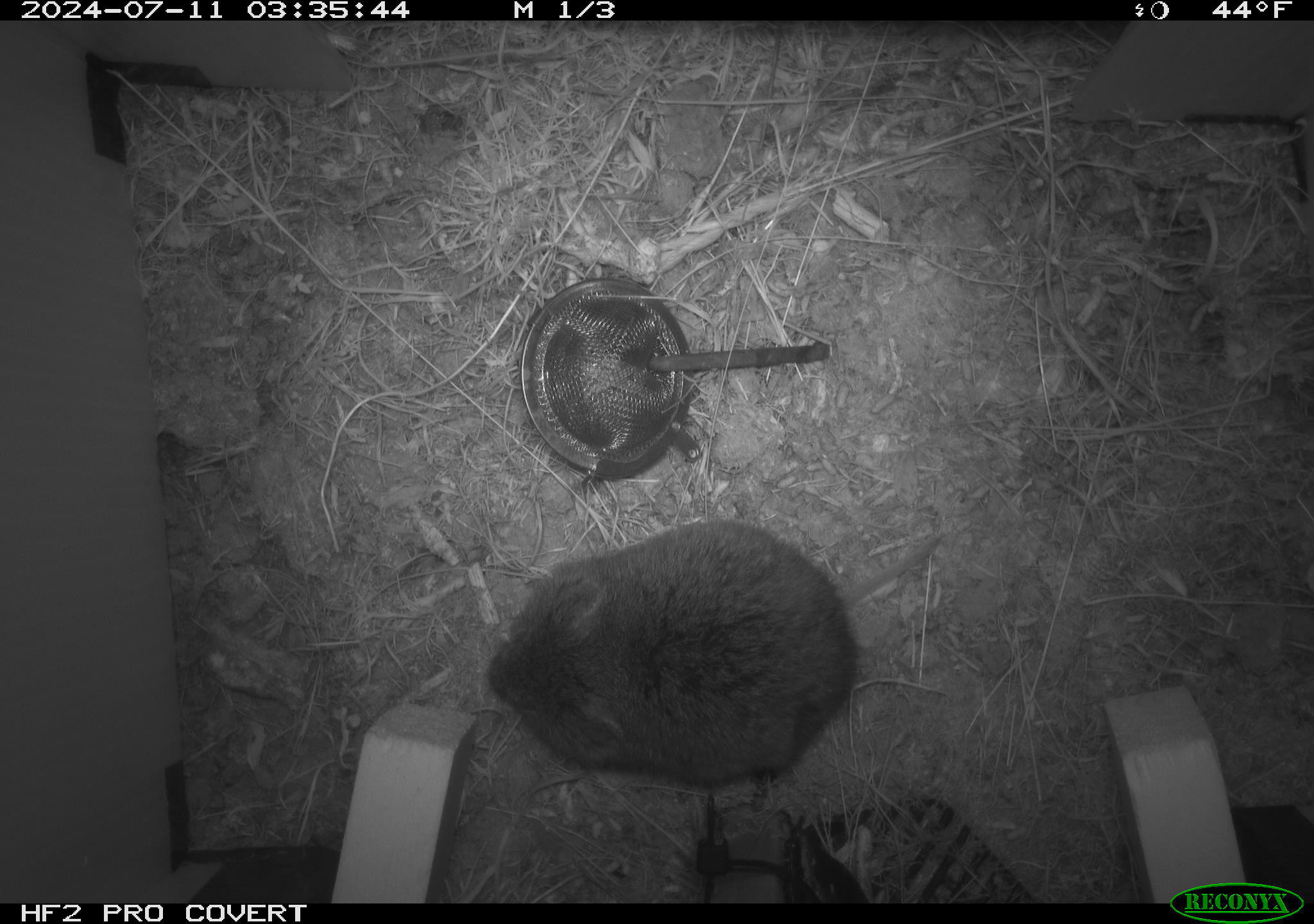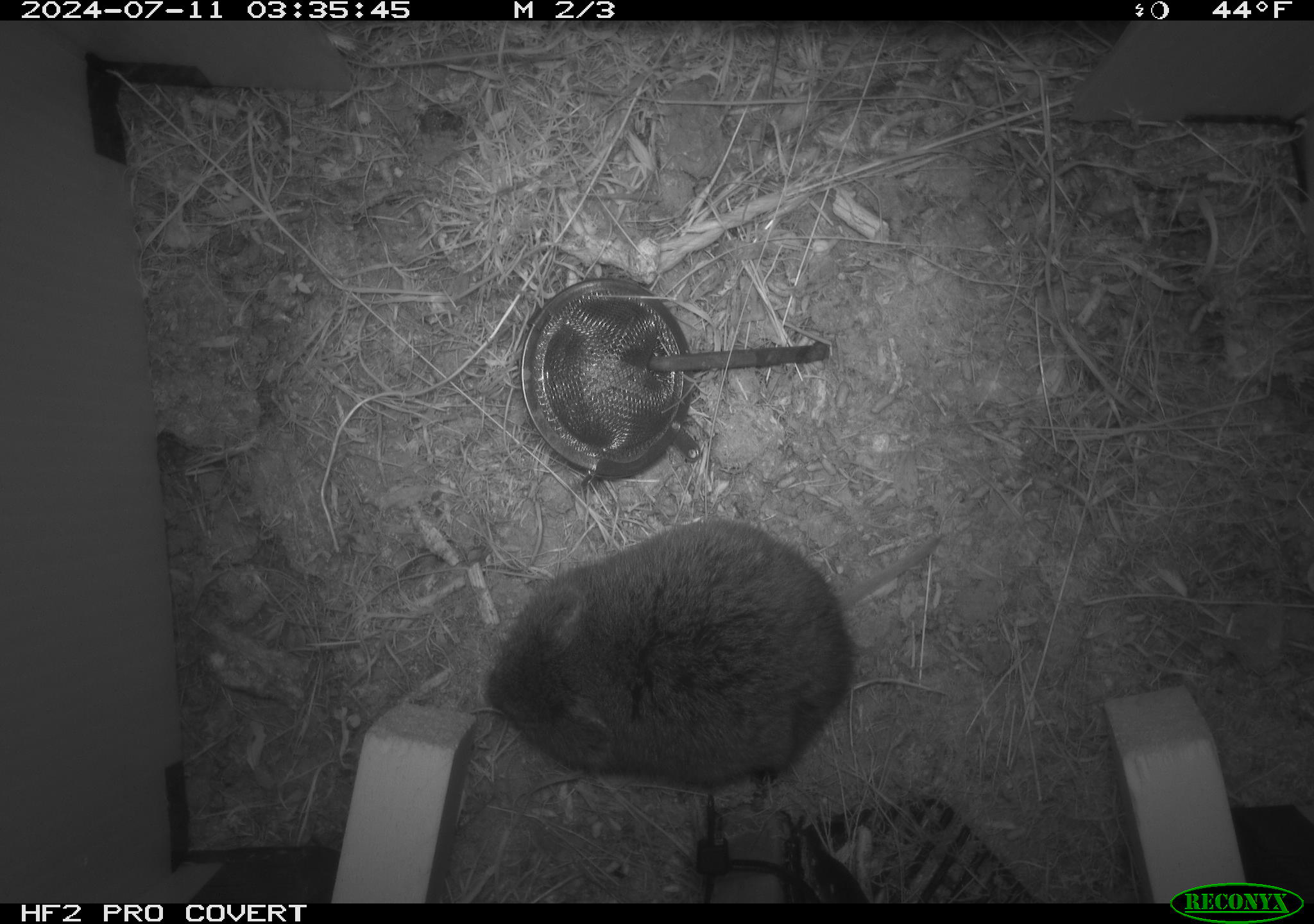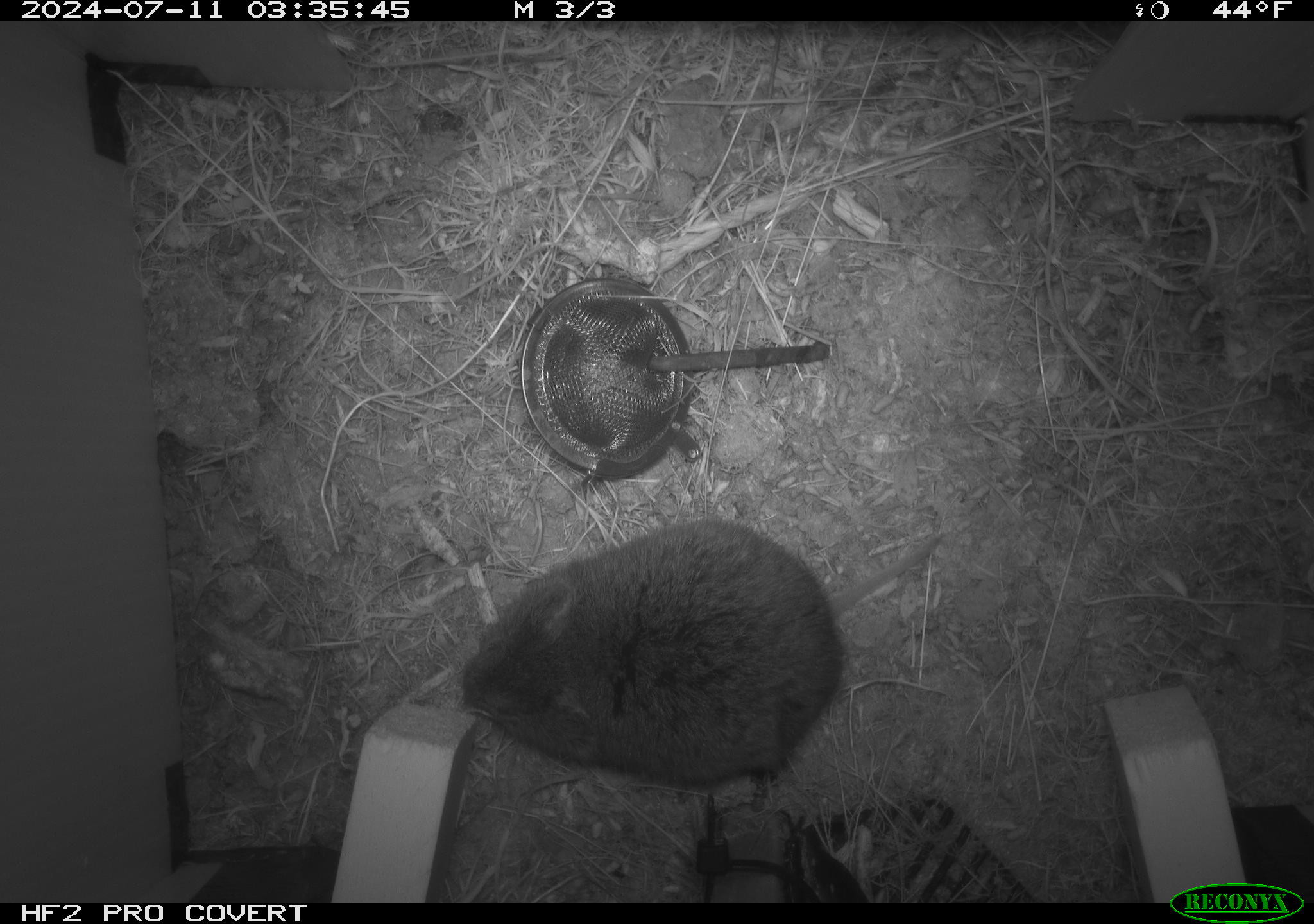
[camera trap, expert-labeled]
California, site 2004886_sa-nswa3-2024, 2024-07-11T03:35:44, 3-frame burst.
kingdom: Animalia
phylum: Chordata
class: Mammalia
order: Rodentia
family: Cricetidae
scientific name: Arvicolinae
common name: voles, lemmings, and muskrats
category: arvicolinae subfamily